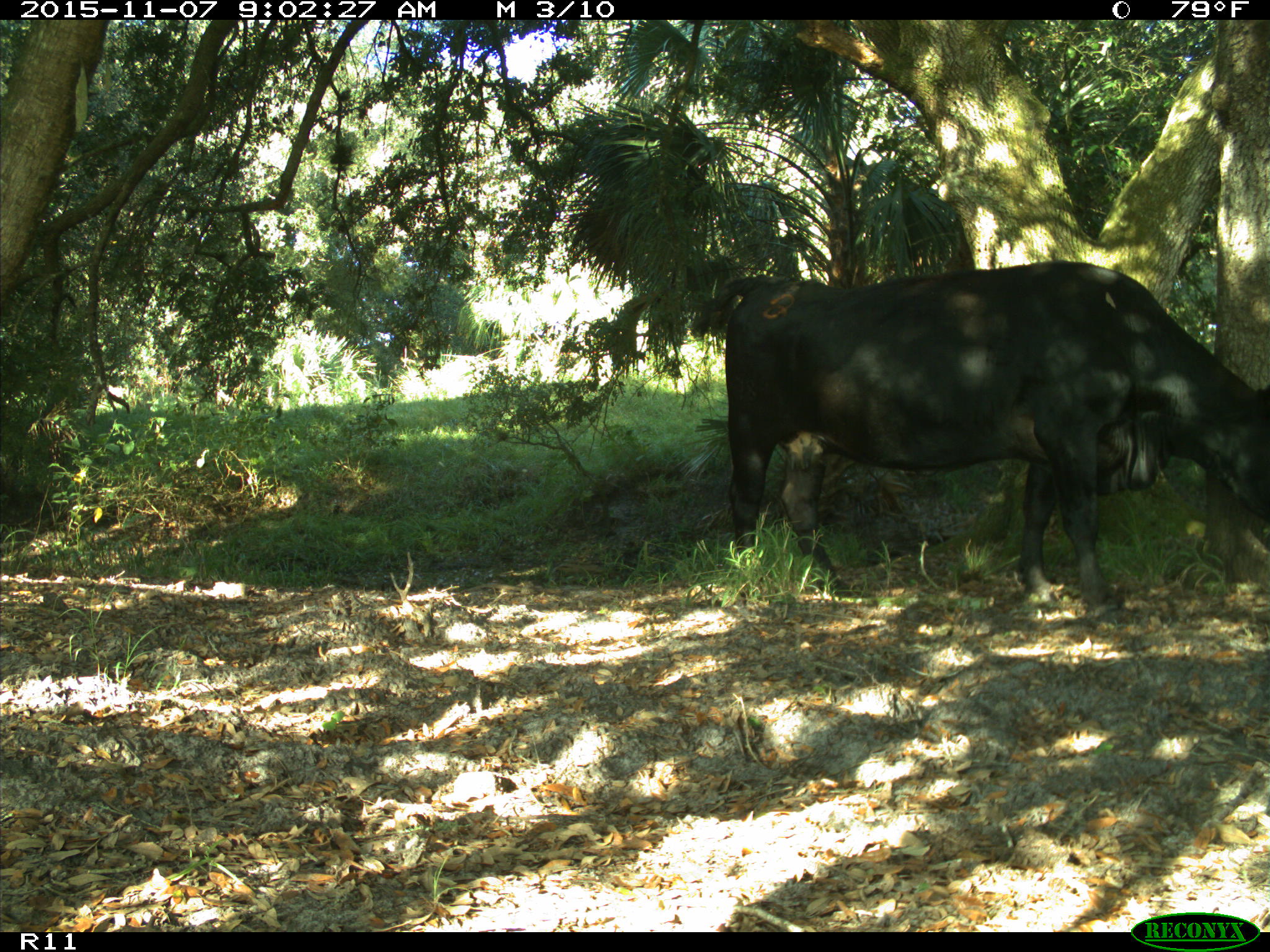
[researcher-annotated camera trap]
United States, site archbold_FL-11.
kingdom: Animalia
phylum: Chordata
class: Mammalia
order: Artiodactyla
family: Bovidae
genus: Bos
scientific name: Bos taurus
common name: domestic cow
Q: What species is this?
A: Bos taurus (domestic cow).